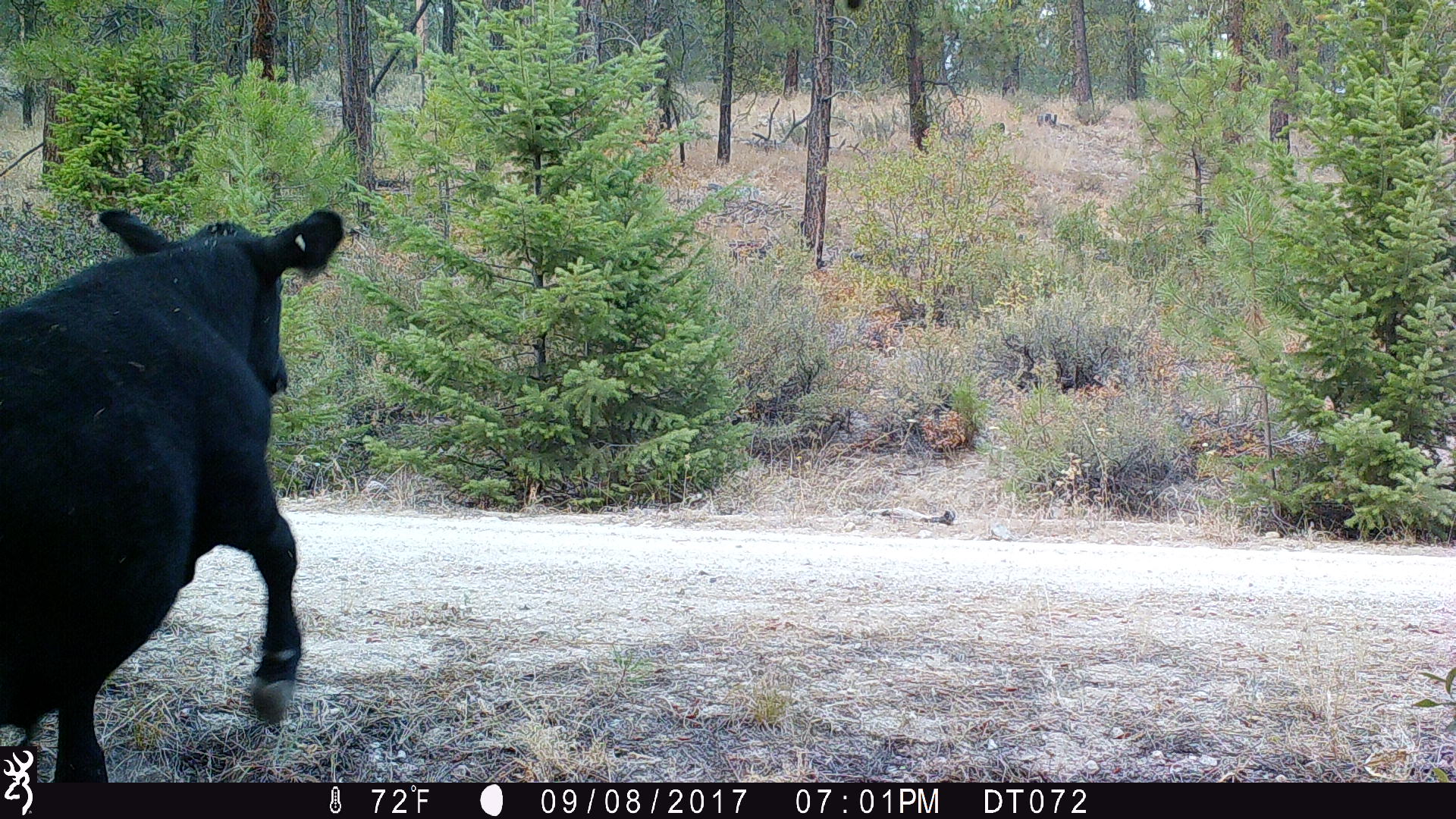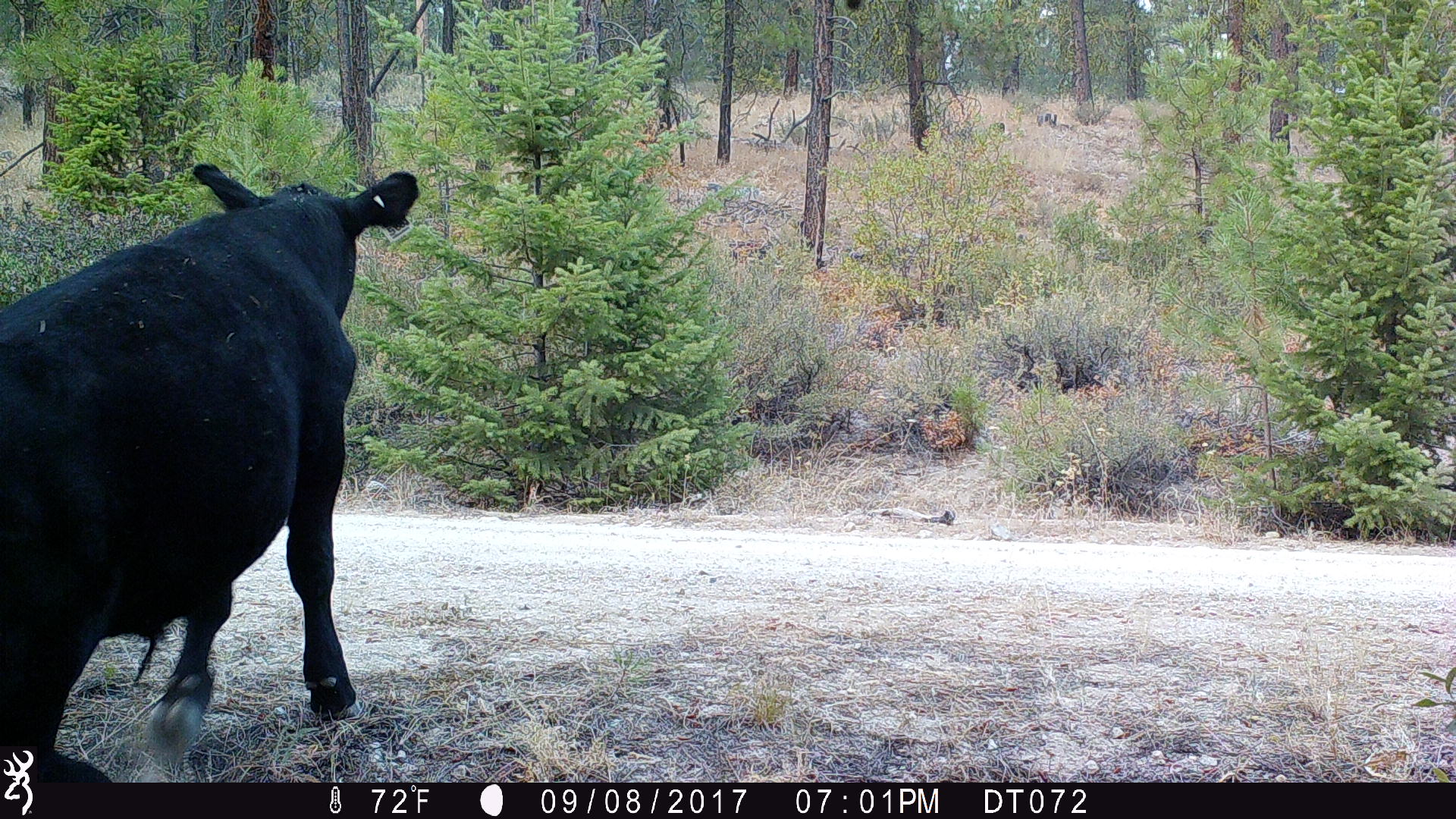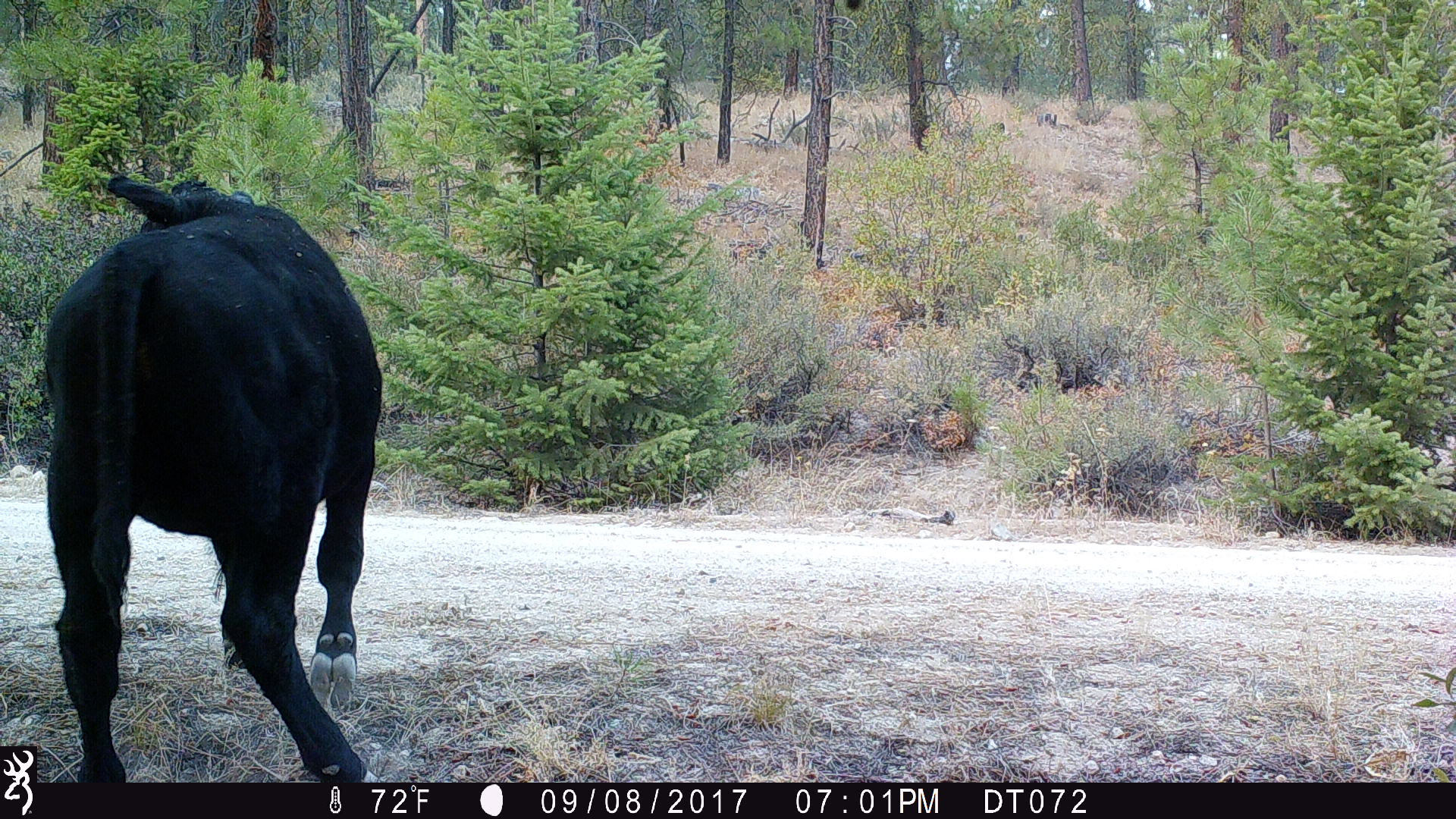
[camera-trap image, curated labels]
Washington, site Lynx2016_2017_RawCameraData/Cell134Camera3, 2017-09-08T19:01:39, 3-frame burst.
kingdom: Animalia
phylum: Chordata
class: Mammalia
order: Artiodactyla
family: Bovidae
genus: Bos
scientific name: Bos taurus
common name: domestic cattle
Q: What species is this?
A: Domestic cattle (Bos taurus).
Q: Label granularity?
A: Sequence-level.